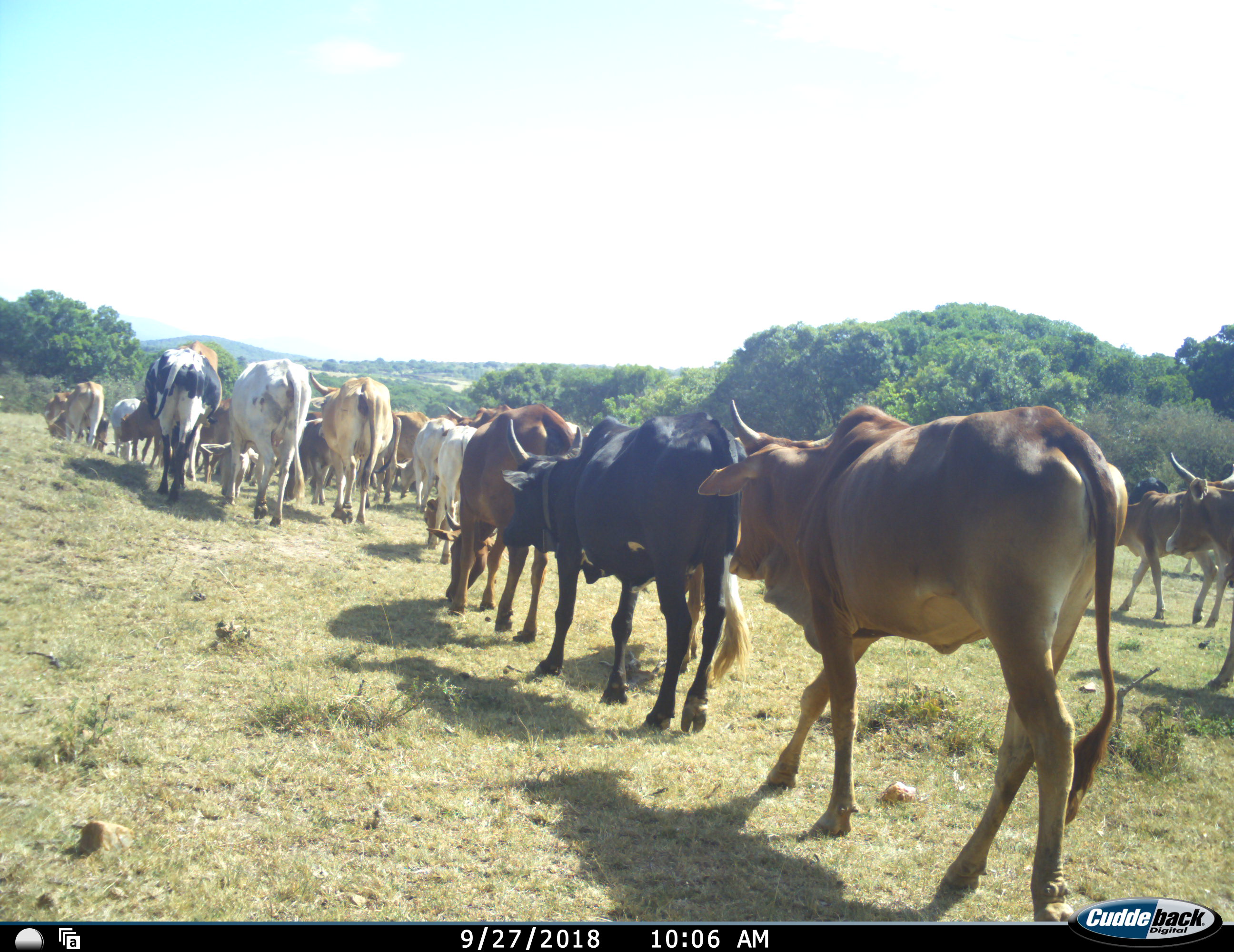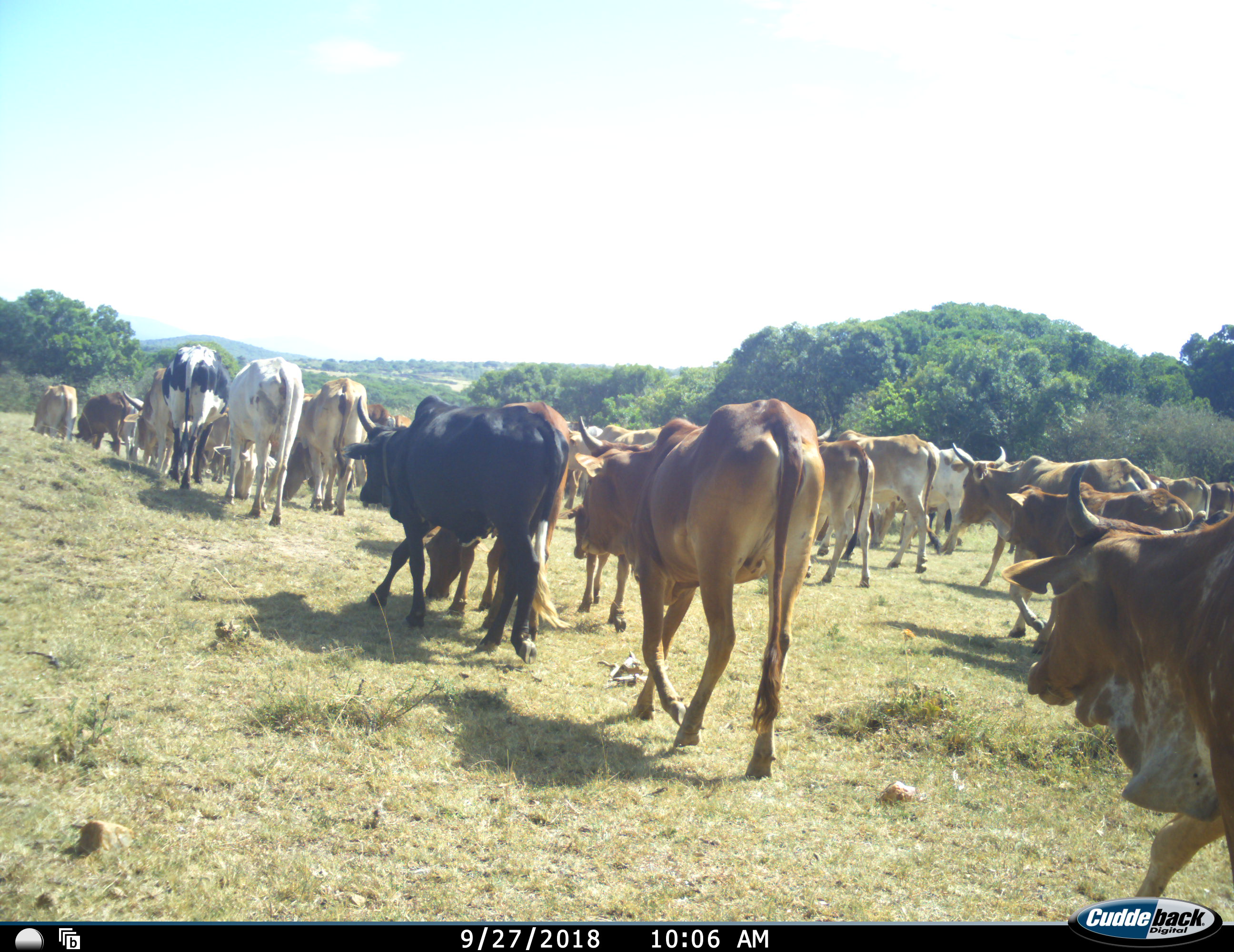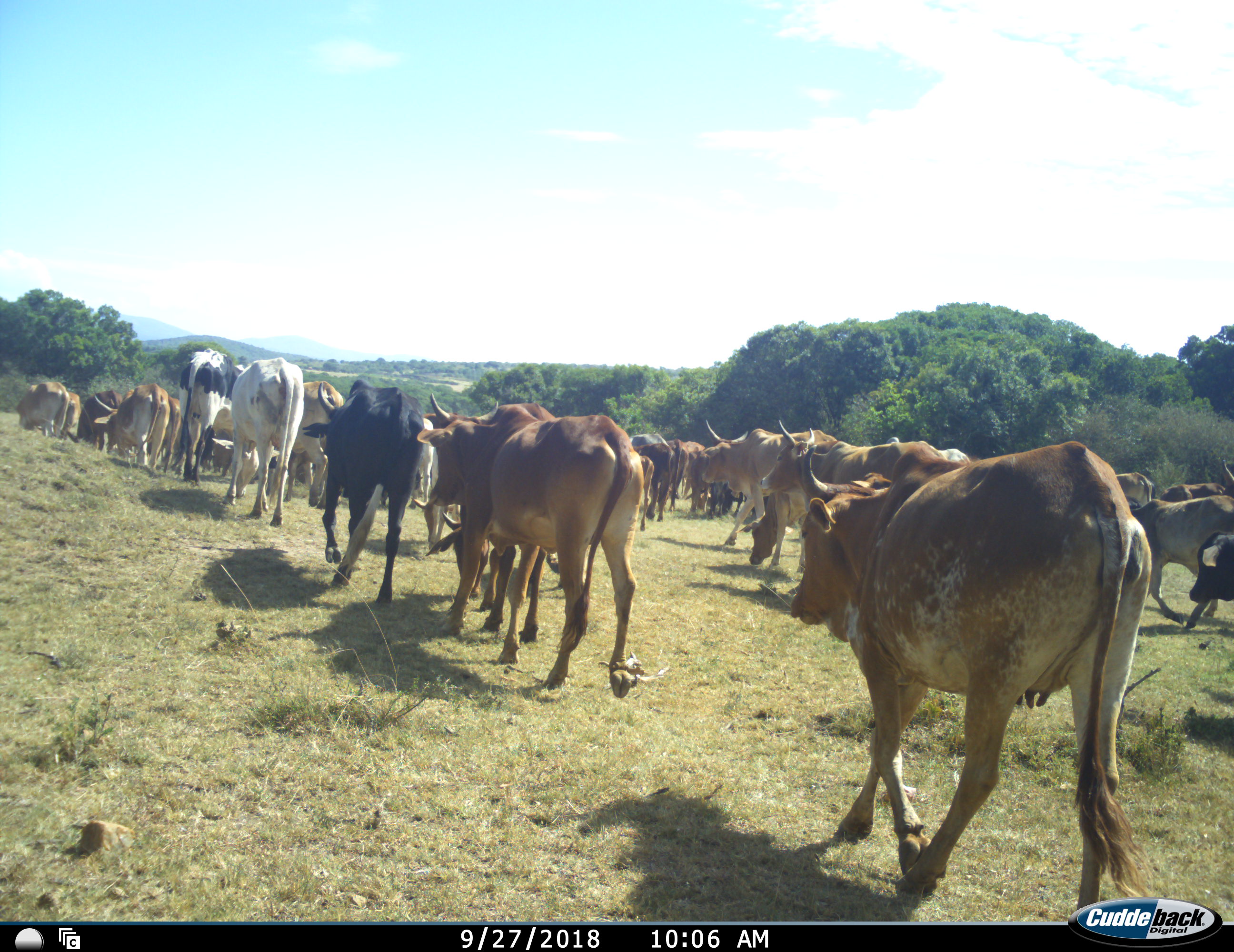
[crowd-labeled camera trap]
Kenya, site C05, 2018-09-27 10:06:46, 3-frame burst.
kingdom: Animalia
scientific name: Animalia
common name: animal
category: domesticanimal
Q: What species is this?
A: Domesticanimal (animal) (Animalia).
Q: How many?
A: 11-50.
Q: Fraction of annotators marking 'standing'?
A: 0%.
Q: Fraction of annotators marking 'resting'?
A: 0%.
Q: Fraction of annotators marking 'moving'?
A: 100%.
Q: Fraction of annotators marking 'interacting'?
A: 0%.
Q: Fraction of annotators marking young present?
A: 10%.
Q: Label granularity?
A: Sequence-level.